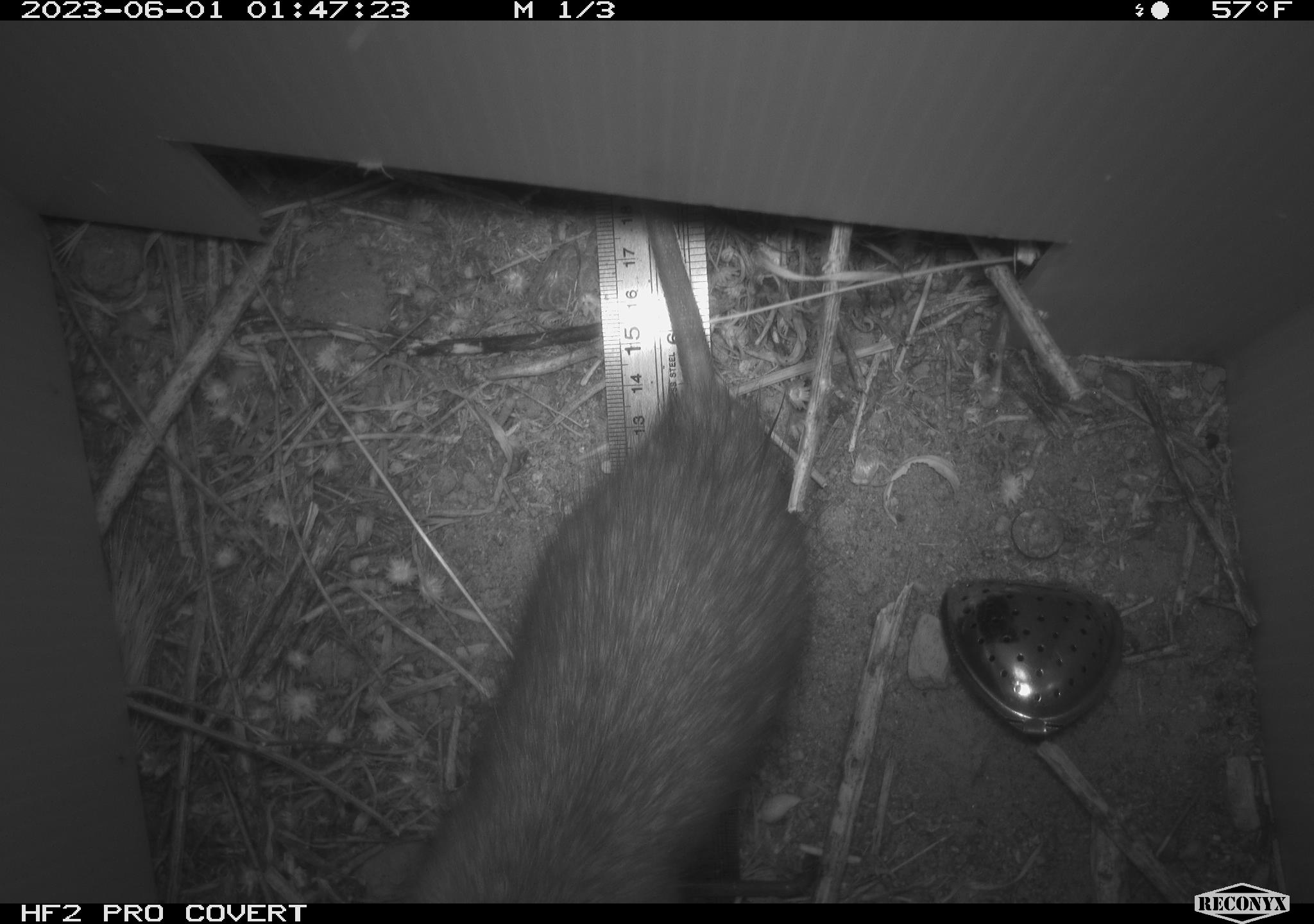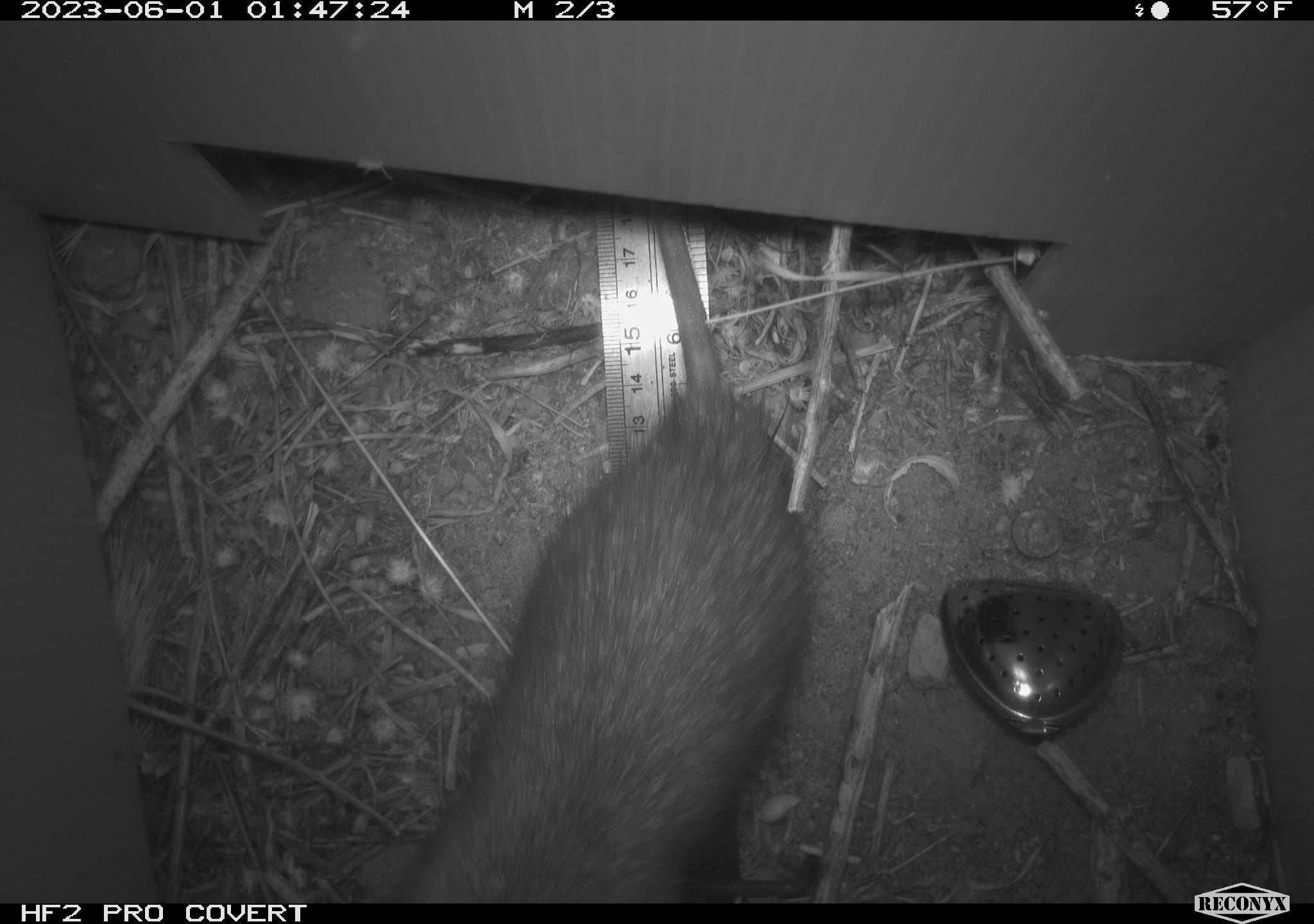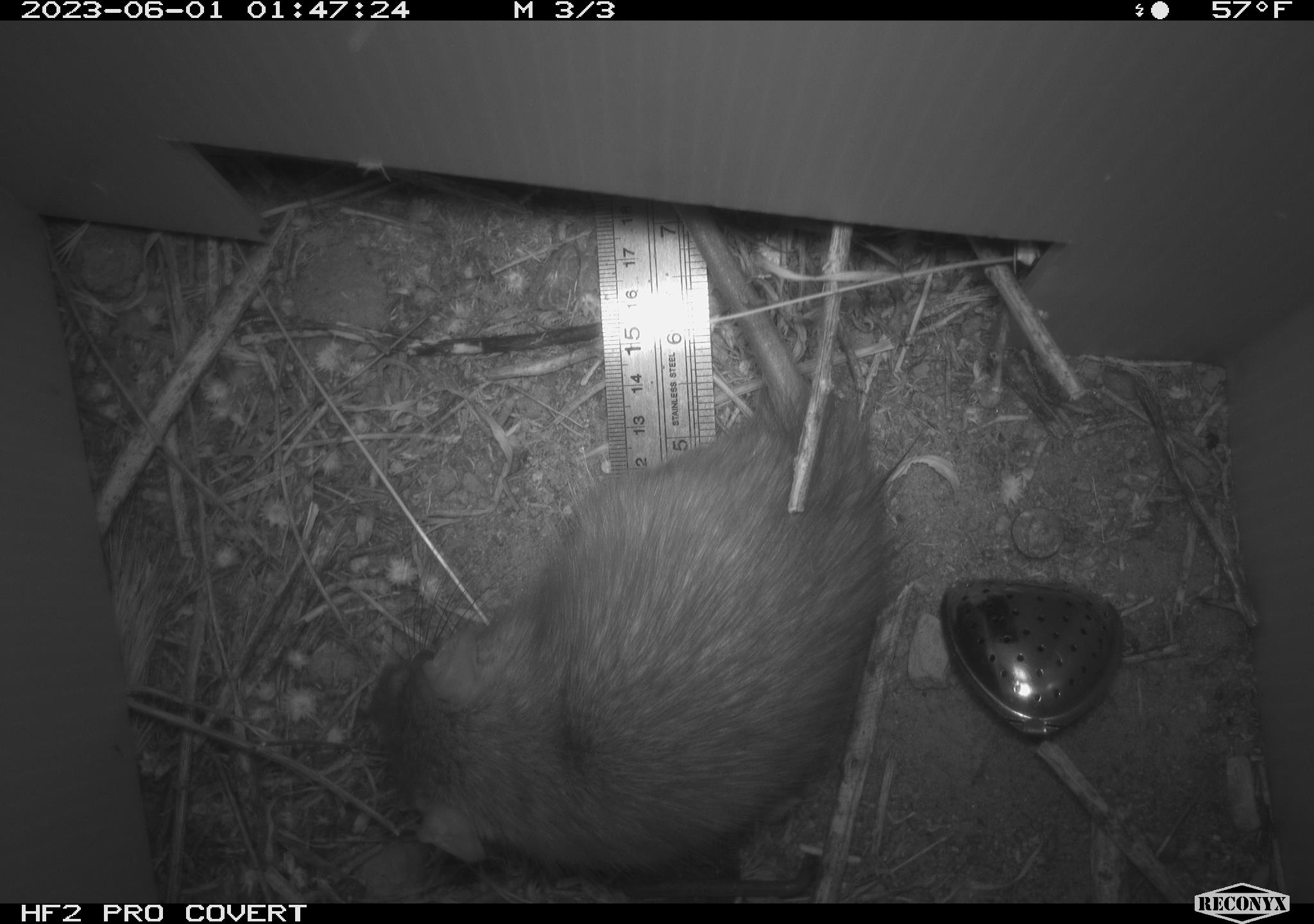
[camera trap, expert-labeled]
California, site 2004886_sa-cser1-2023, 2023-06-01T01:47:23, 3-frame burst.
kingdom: Animalia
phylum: Chordata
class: Mammalia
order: Rodentia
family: Muridae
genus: Rattus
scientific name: Rattus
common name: rat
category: rattus species